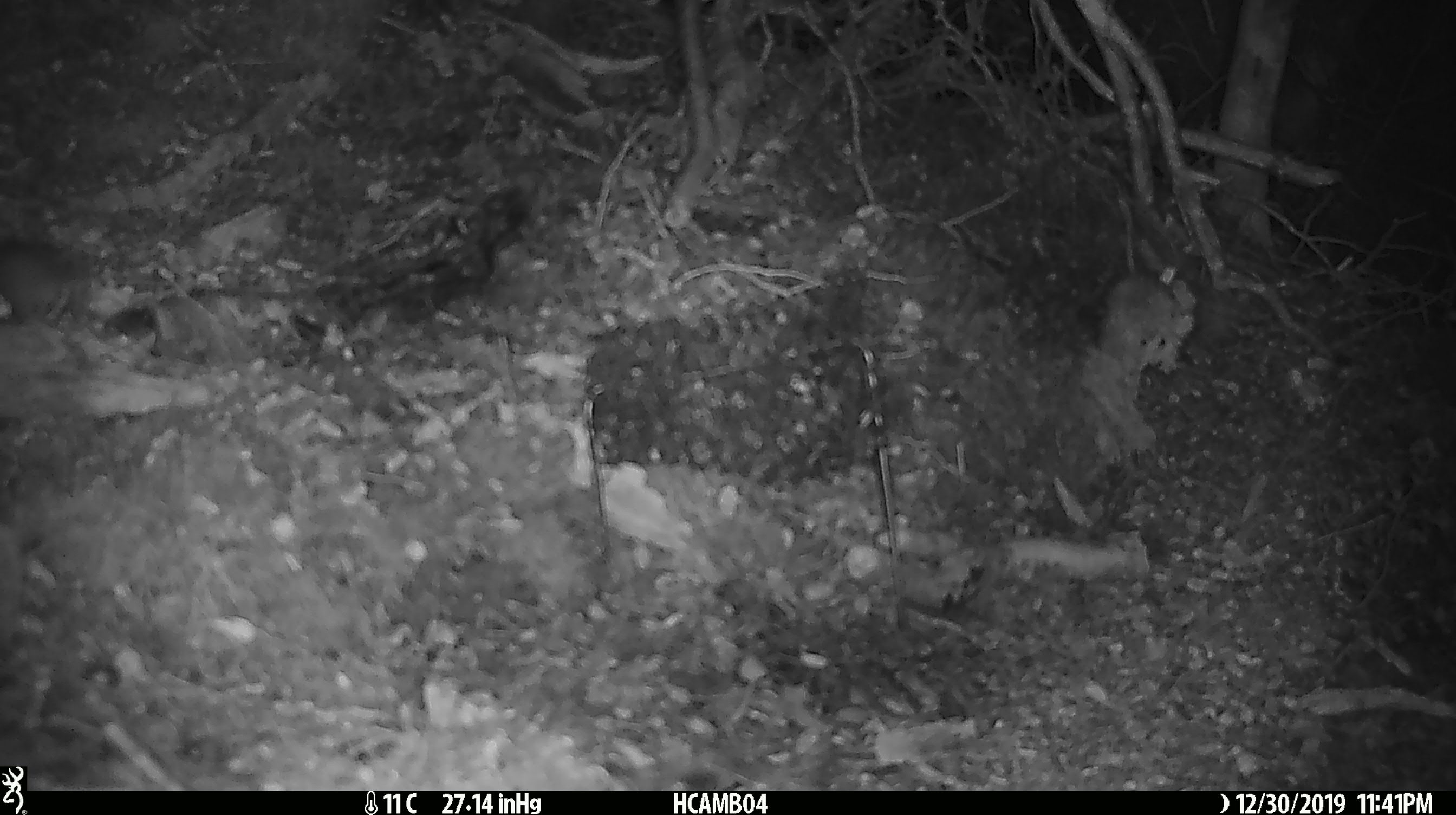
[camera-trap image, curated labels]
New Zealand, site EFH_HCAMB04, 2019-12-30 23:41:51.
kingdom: Animalia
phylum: Chordata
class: Mammalia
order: Rodentia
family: Muridae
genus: Mus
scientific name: Mus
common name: mouse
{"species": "mouse (Mus)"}